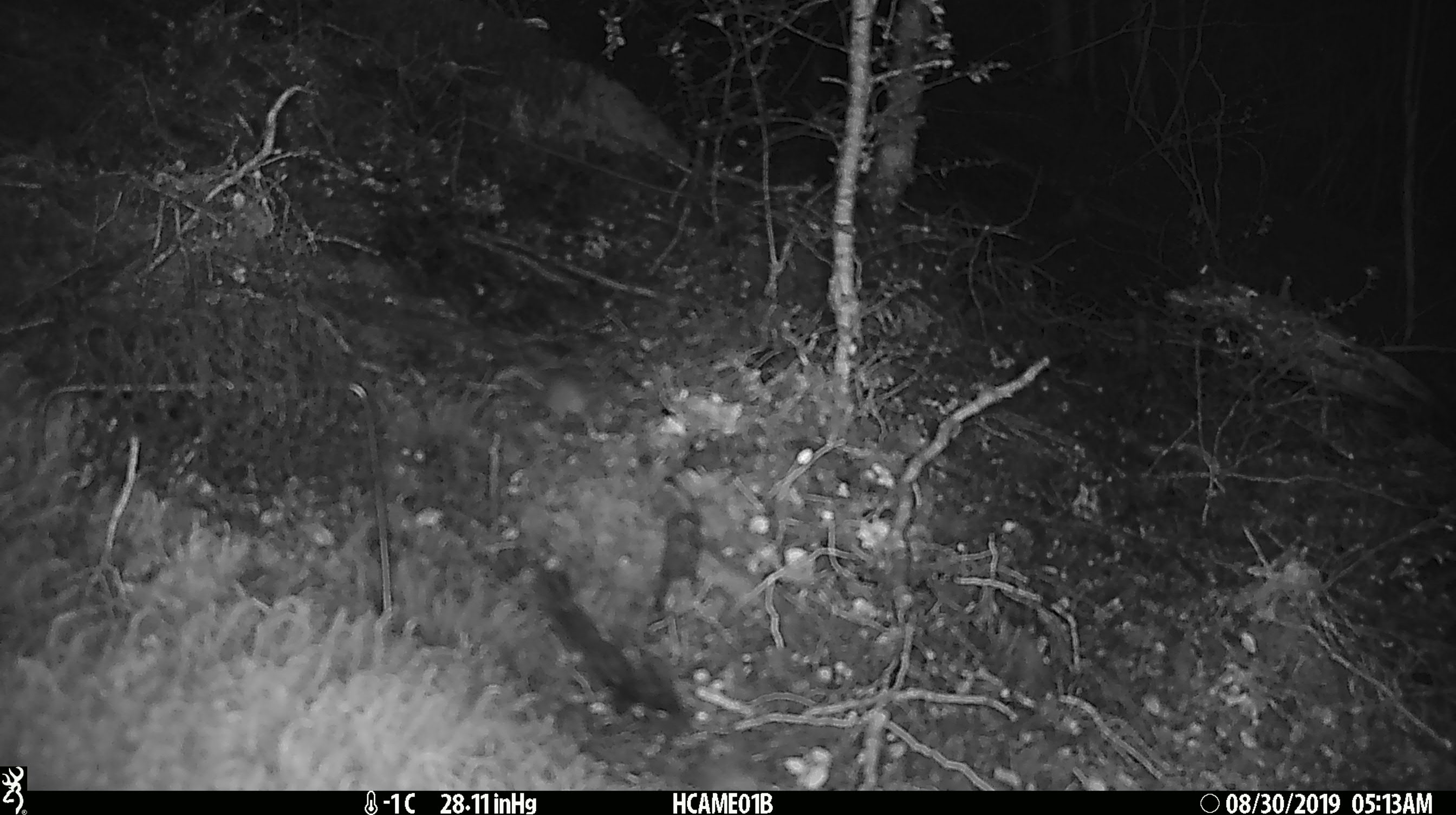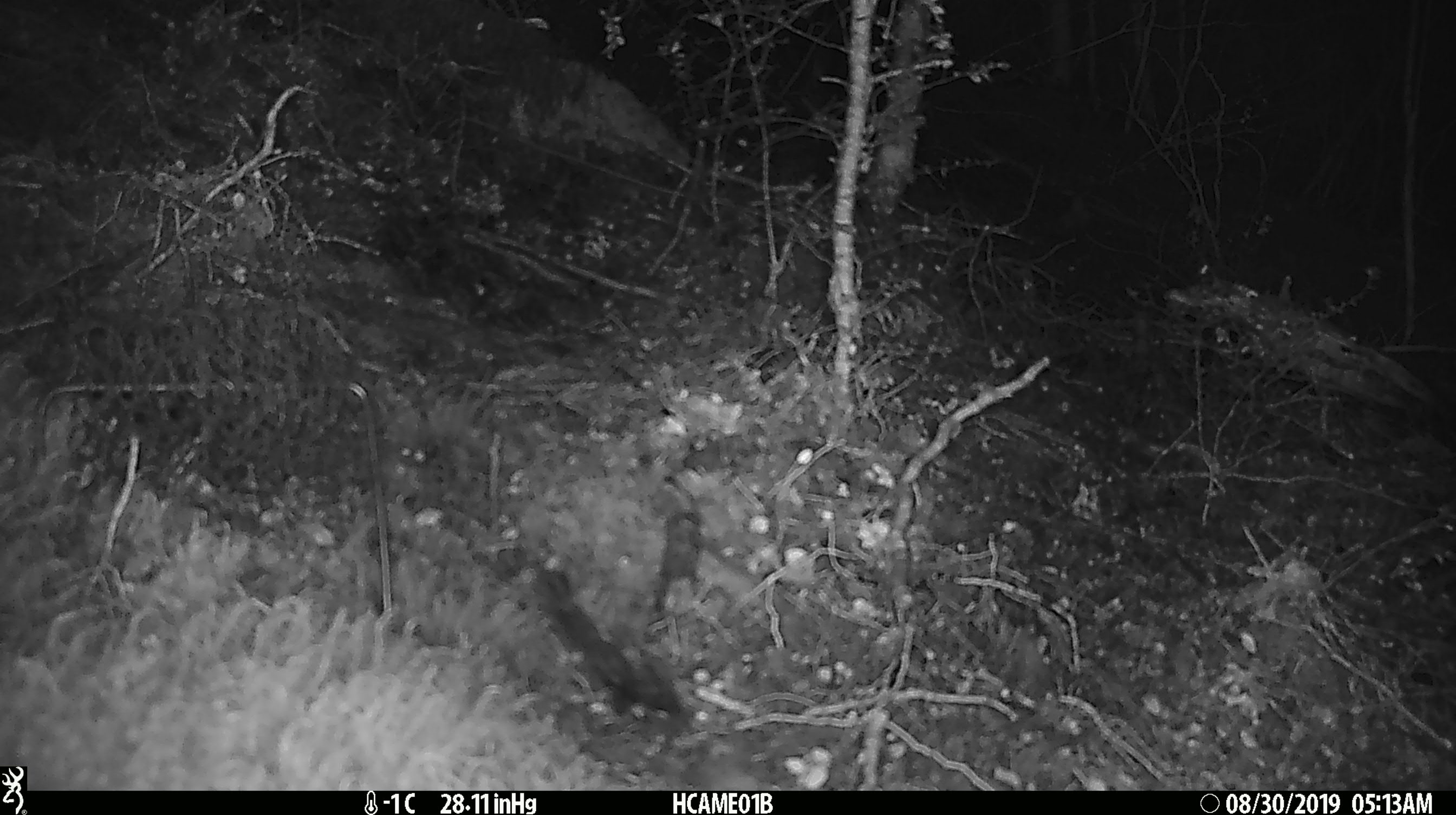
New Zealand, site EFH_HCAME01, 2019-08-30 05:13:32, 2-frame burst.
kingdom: Animalia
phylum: Chordata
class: Mammalia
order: Rodentia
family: Muridae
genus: Mus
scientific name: Mus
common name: mouse